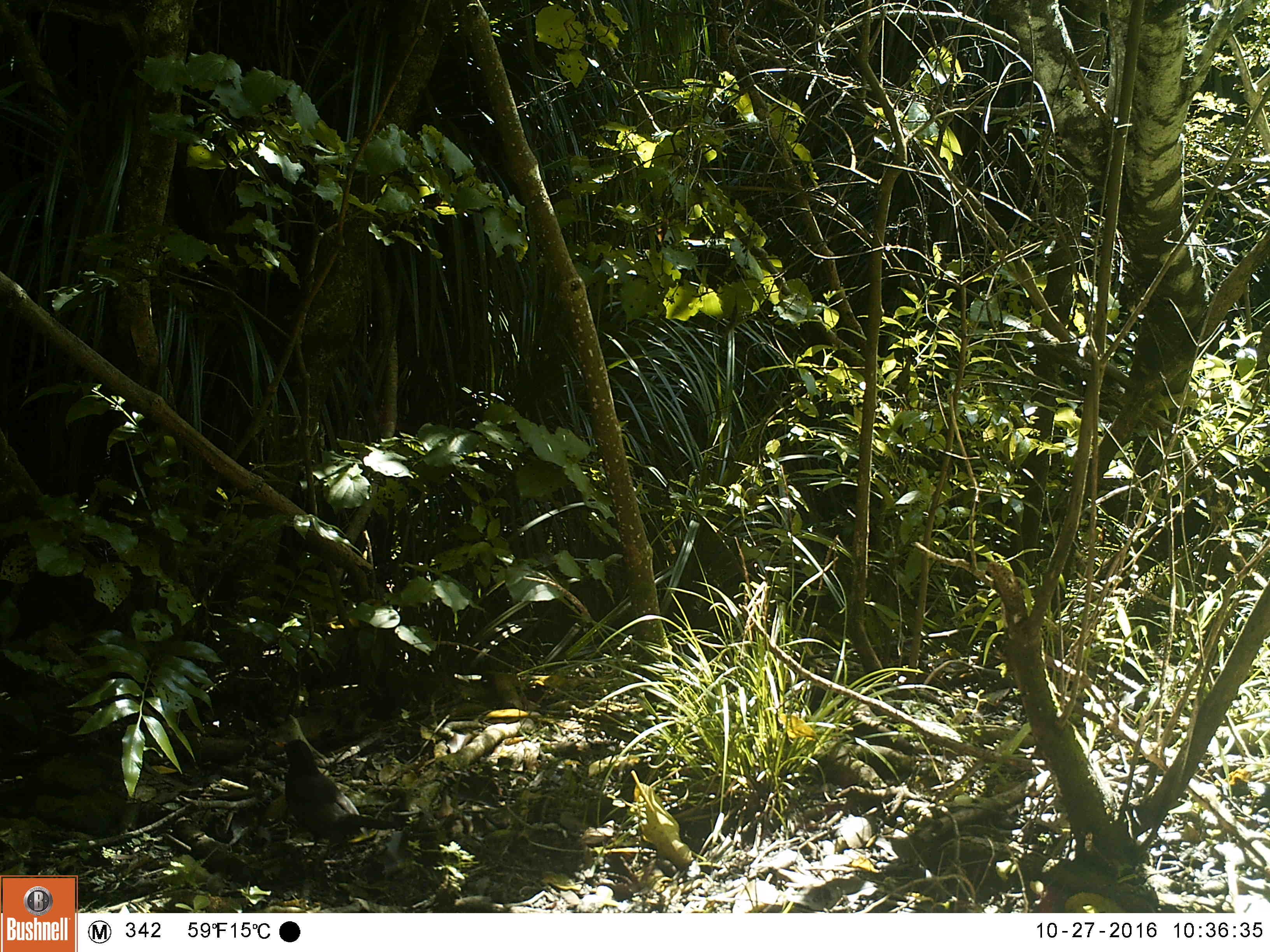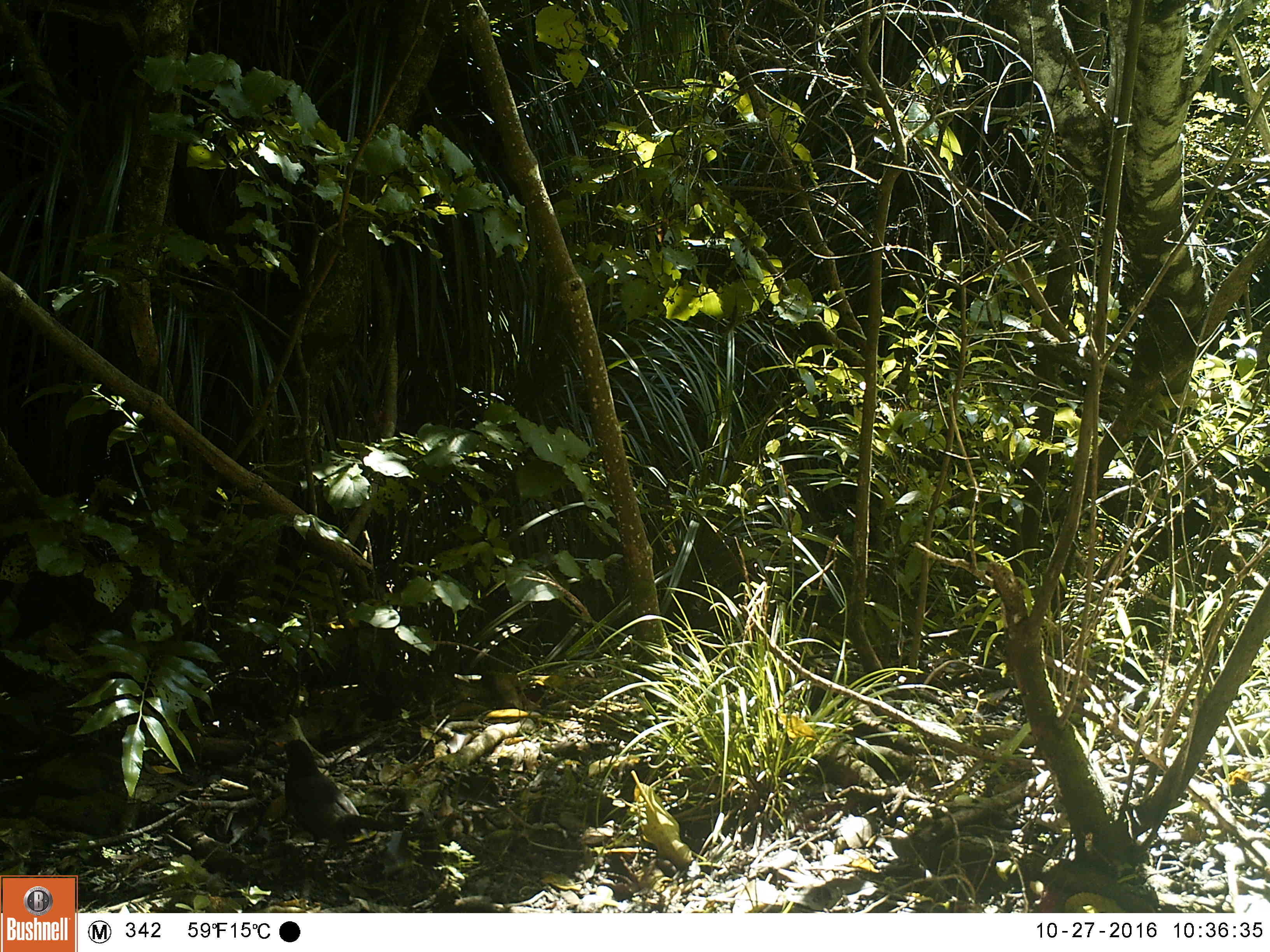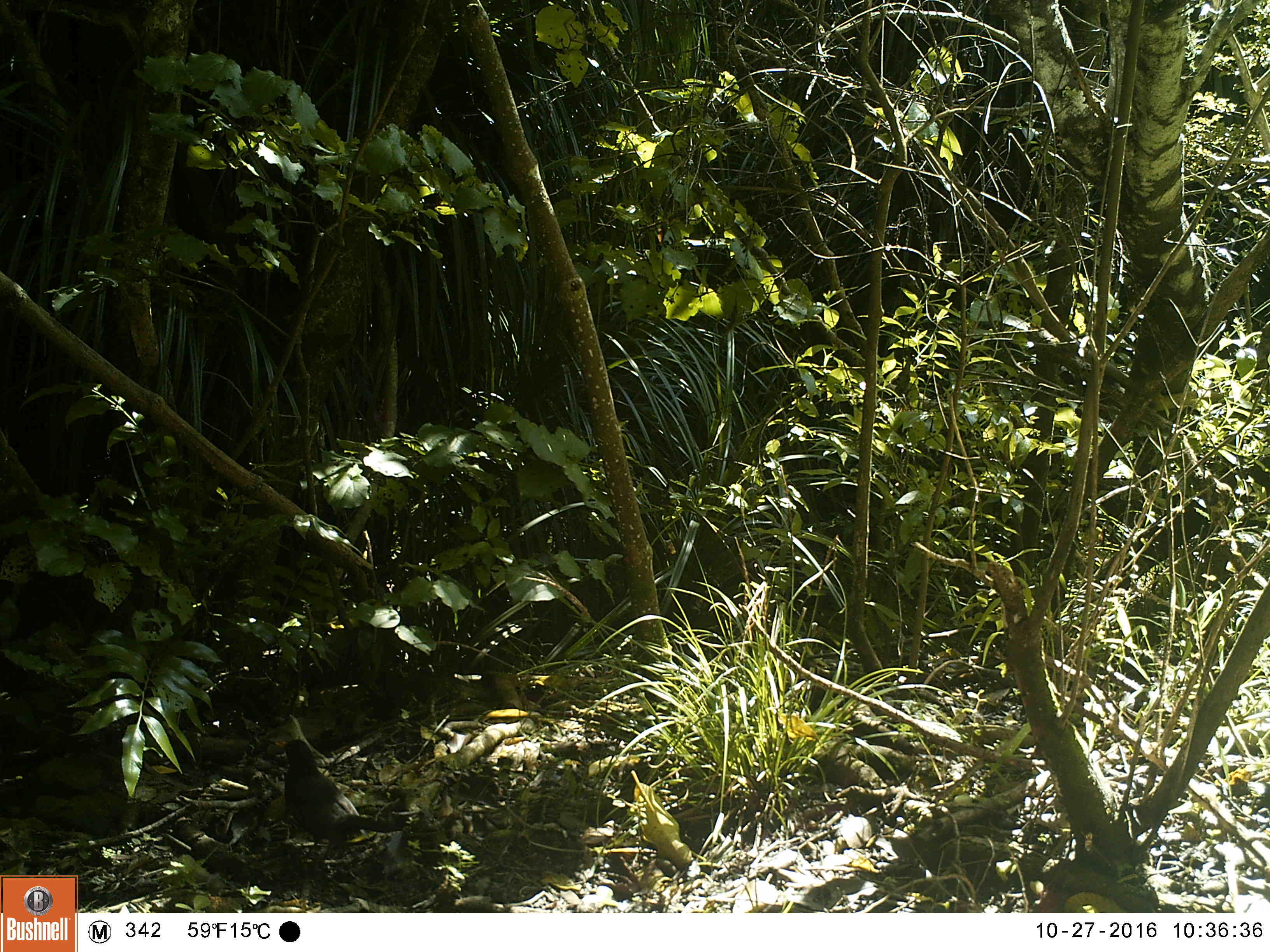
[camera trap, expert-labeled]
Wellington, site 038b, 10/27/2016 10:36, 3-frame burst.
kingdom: Animalia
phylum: Chordata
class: Aves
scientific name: Aves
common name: bird